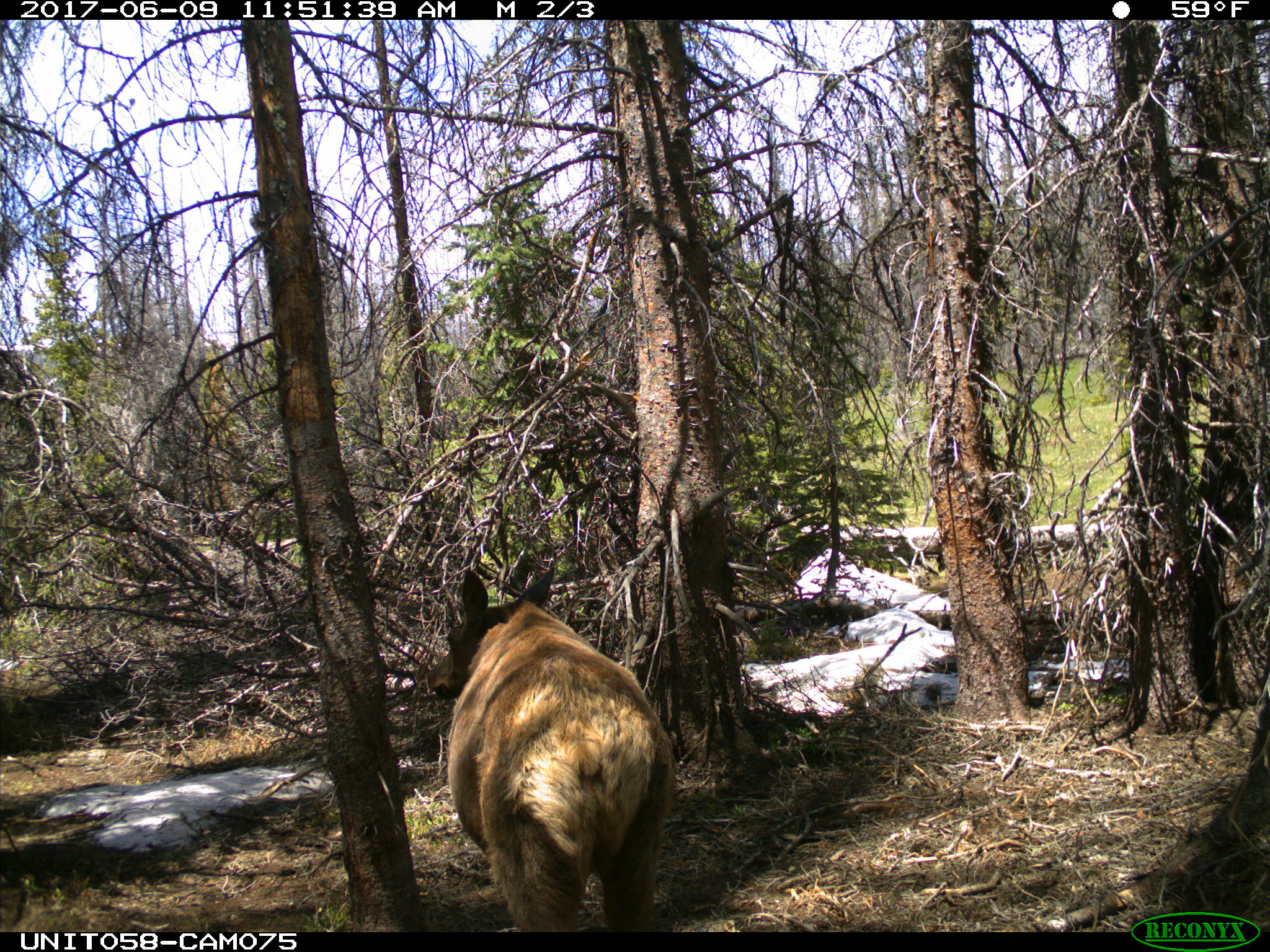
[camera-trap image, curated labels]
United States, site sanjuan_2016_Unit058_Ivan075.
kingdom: Animalia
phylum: Chordata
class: Mammalia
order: Artiodactyla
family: Cervidae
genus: Cervus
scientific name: Cervus elaphus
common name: red deer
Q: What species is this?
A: Cervus elaphus (red deer).